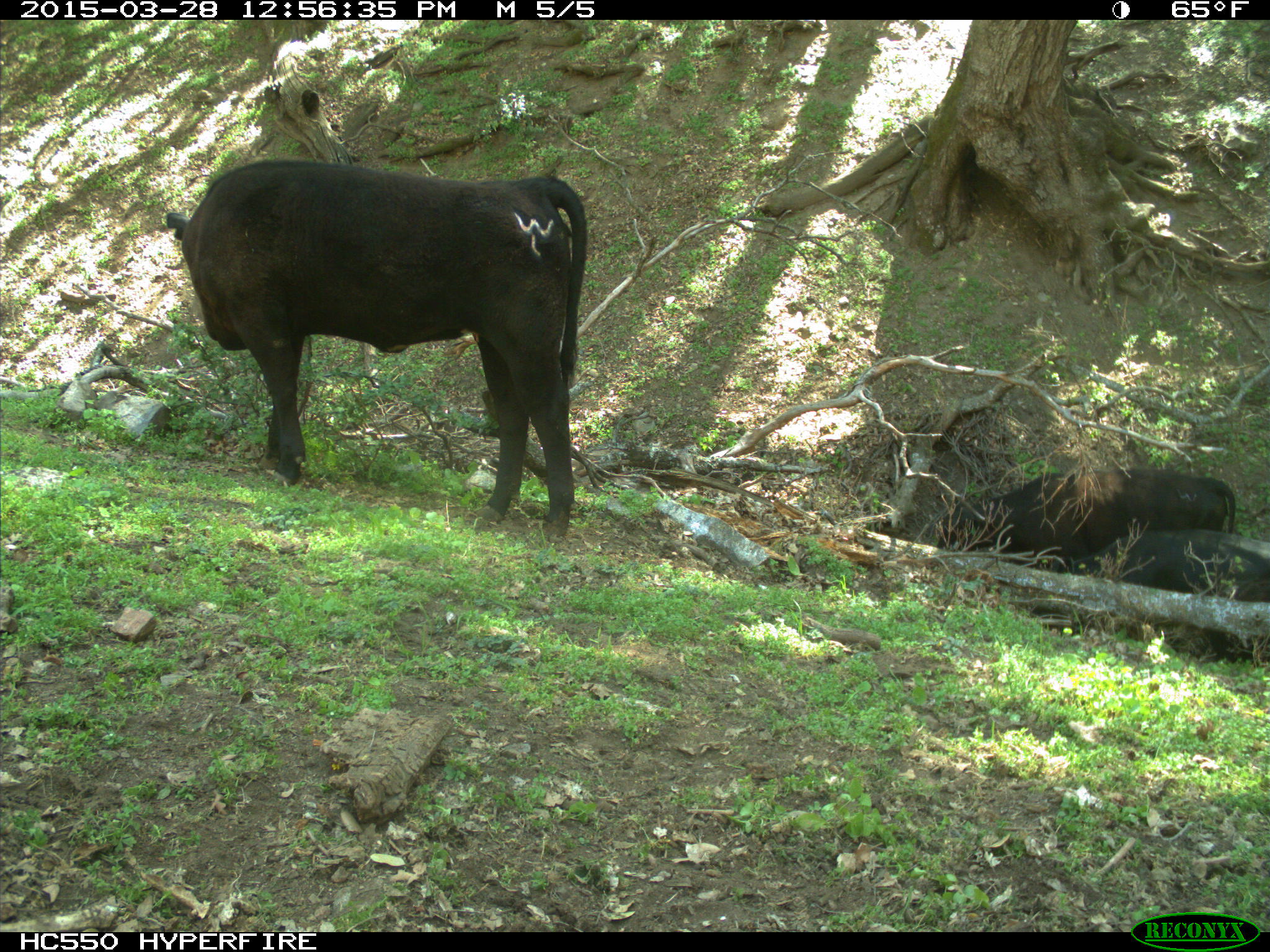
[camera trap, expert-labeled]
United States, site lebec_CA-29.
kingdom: Animalia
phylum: Chordata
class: Mammalia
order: Artiodactyla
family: Bovidae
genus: Bos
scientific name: Bos taurus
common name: domestic cow